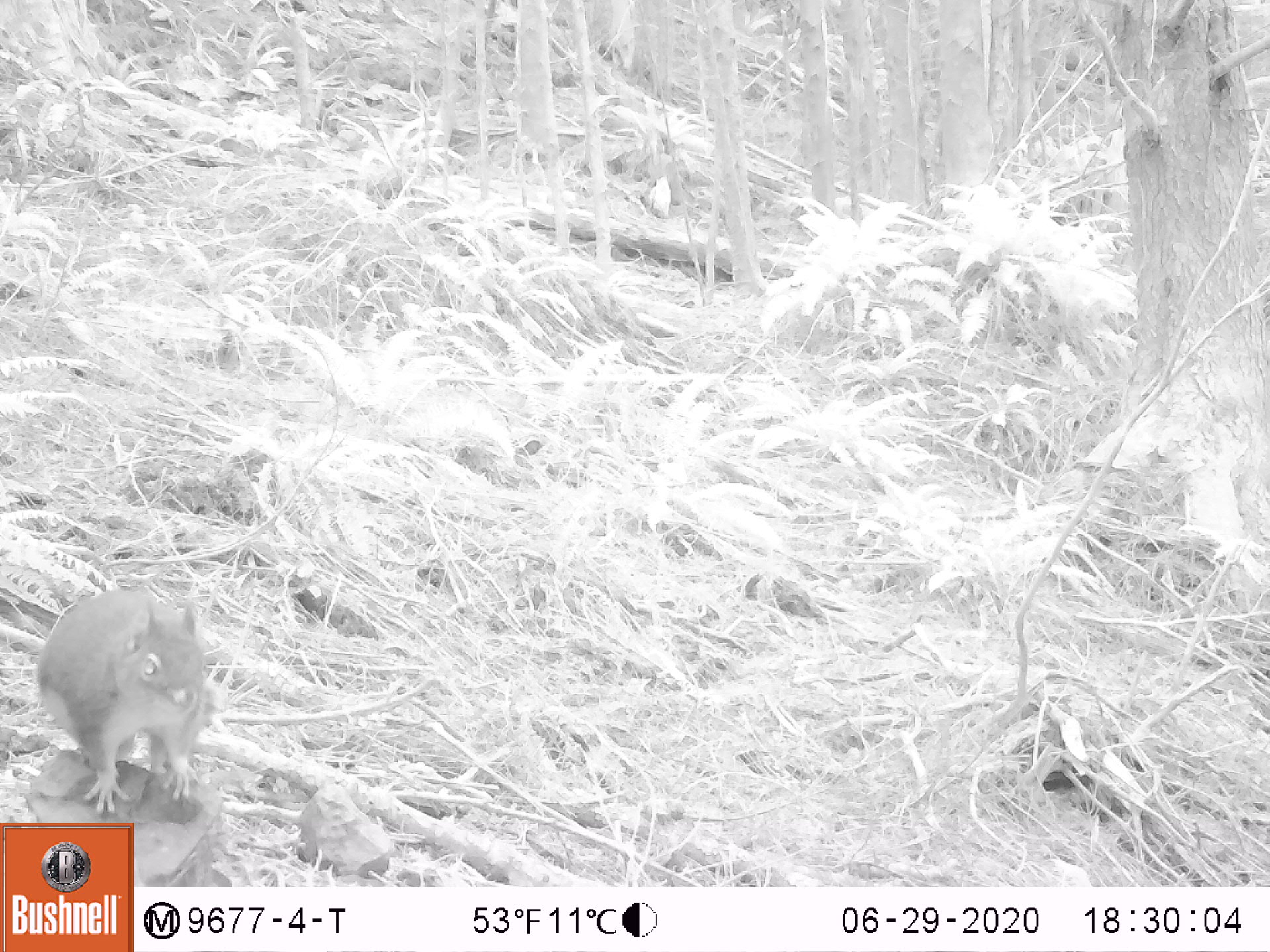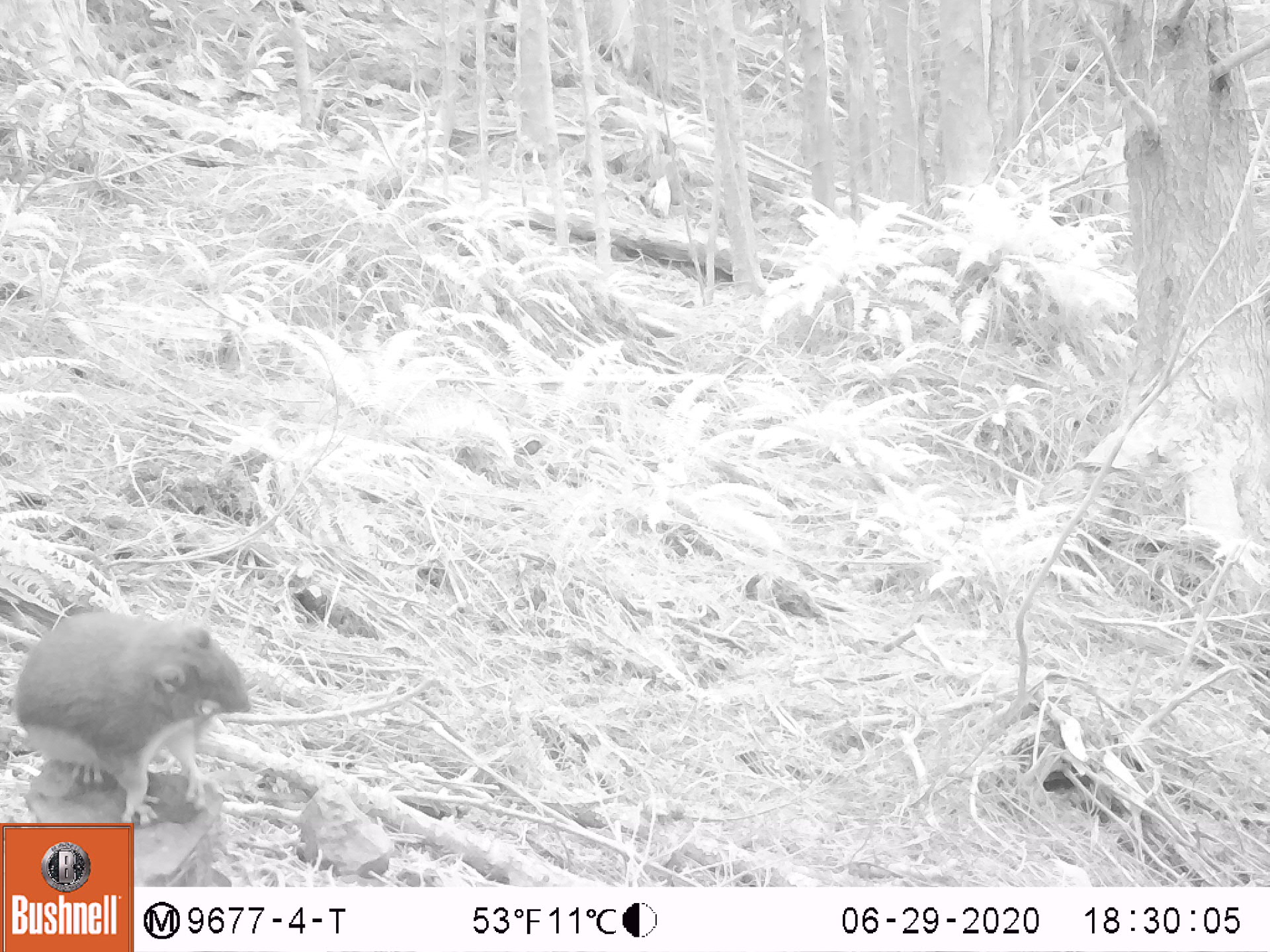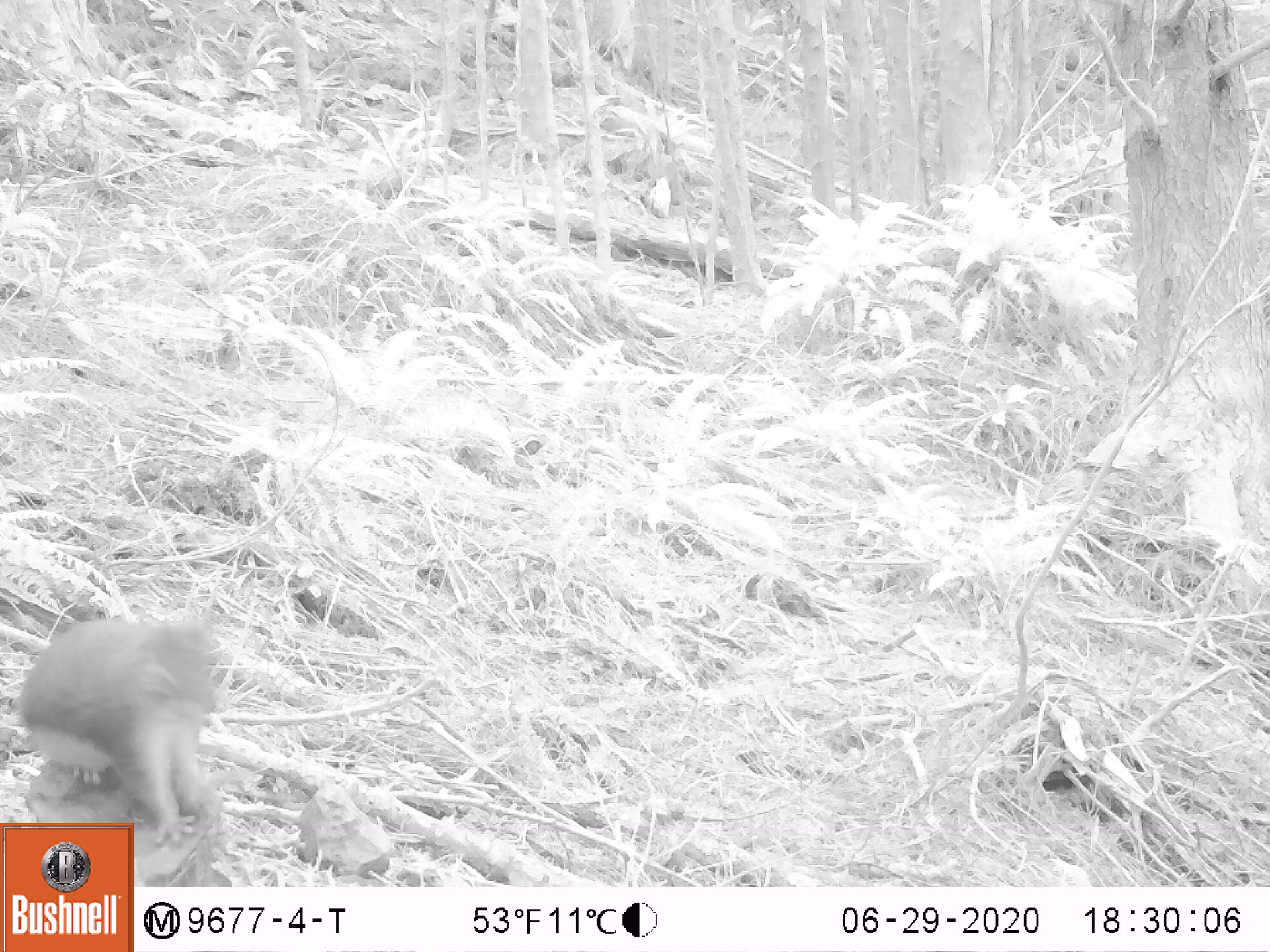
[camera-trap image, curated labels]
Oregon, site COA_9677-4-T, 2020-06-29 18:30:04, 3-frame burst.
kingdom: Animalia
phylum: Chordata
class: Mammalia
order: Rodentia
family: Sciuridae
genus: Tamiasciurus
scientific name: Tamiasciurus douglasii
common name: douglas squirrel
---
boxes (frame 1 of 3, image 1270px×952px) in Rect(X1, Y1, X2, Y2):
douglas squirrel: Rect(32, 579, 214, 814)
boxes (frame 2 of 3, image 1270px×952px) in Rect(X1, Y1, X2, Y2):
douglas squirrel: Rect(18, 607, 258, 817)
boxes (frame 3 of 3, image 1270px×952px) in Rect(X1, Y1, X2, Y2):
douglas squirrel: Rect(17, 610, 233, 820)